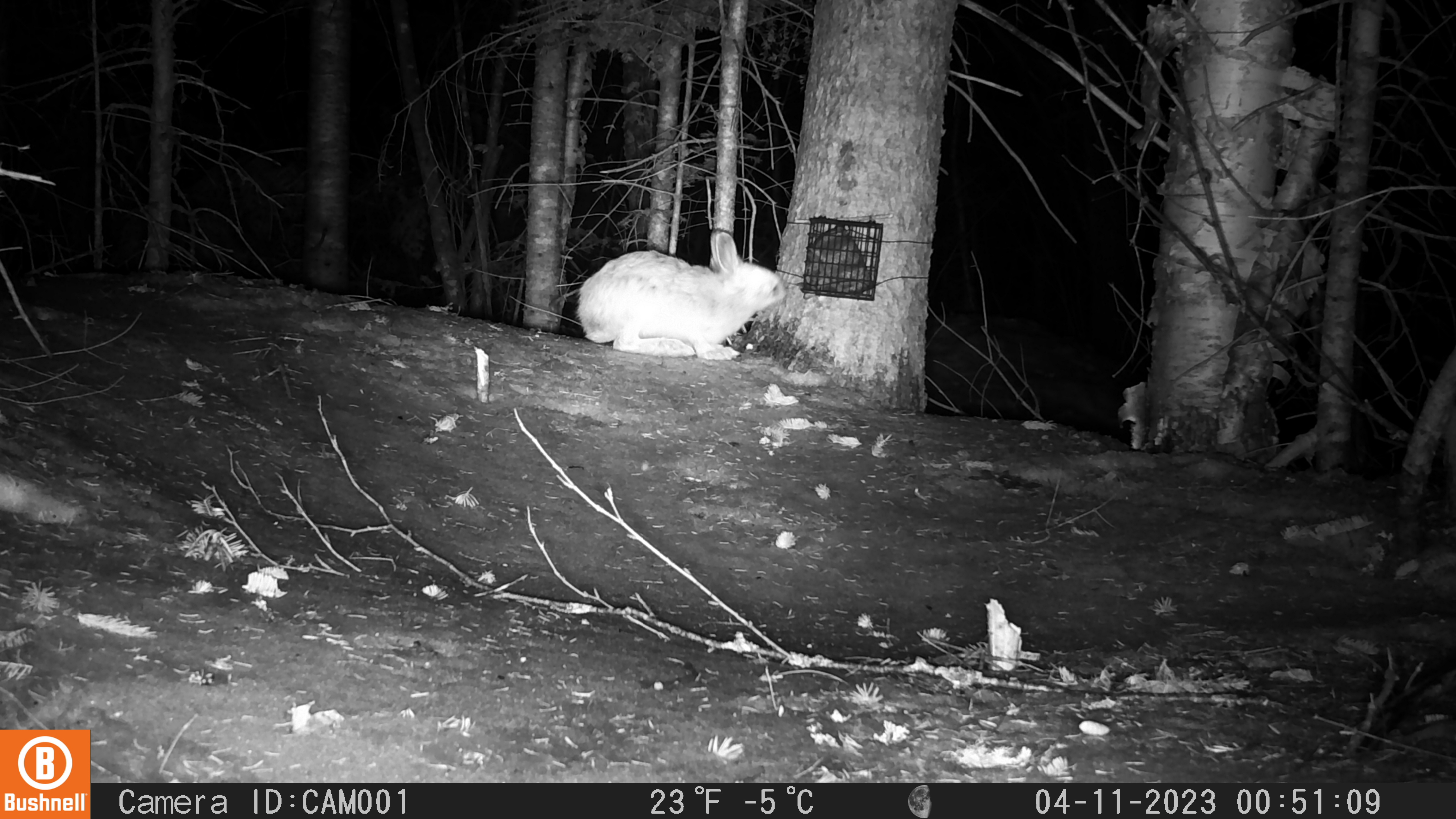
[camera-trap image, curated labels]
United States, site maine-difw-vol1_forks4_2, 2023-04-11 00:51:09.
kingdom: Animalia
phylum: Chordata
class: Mammalia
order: Lagomorpha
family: Leporidae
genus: Lepus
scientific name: Lepus americanus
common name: snowshoe hare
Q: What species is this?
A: Snowshoe hare (Lepus americanus).